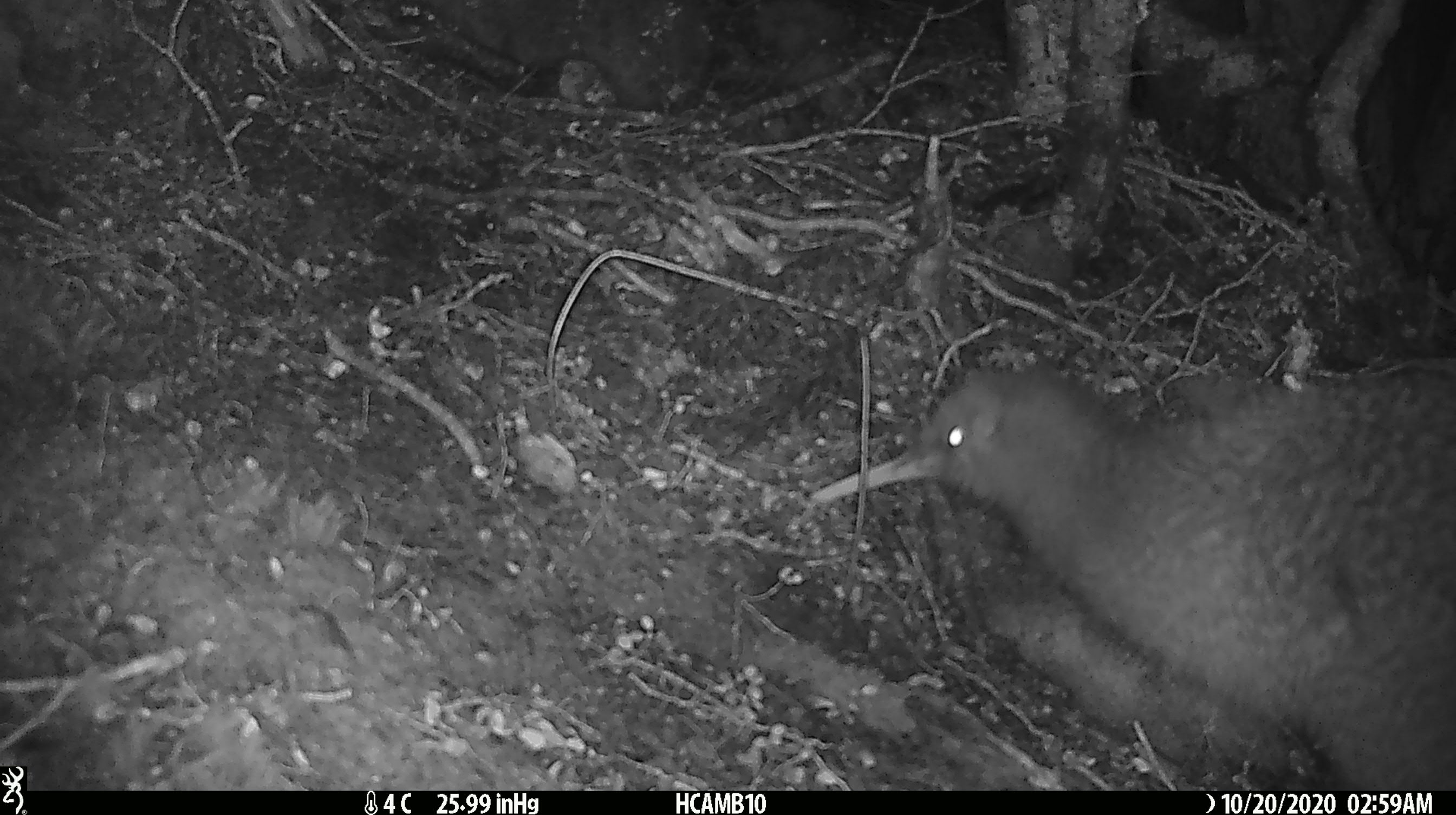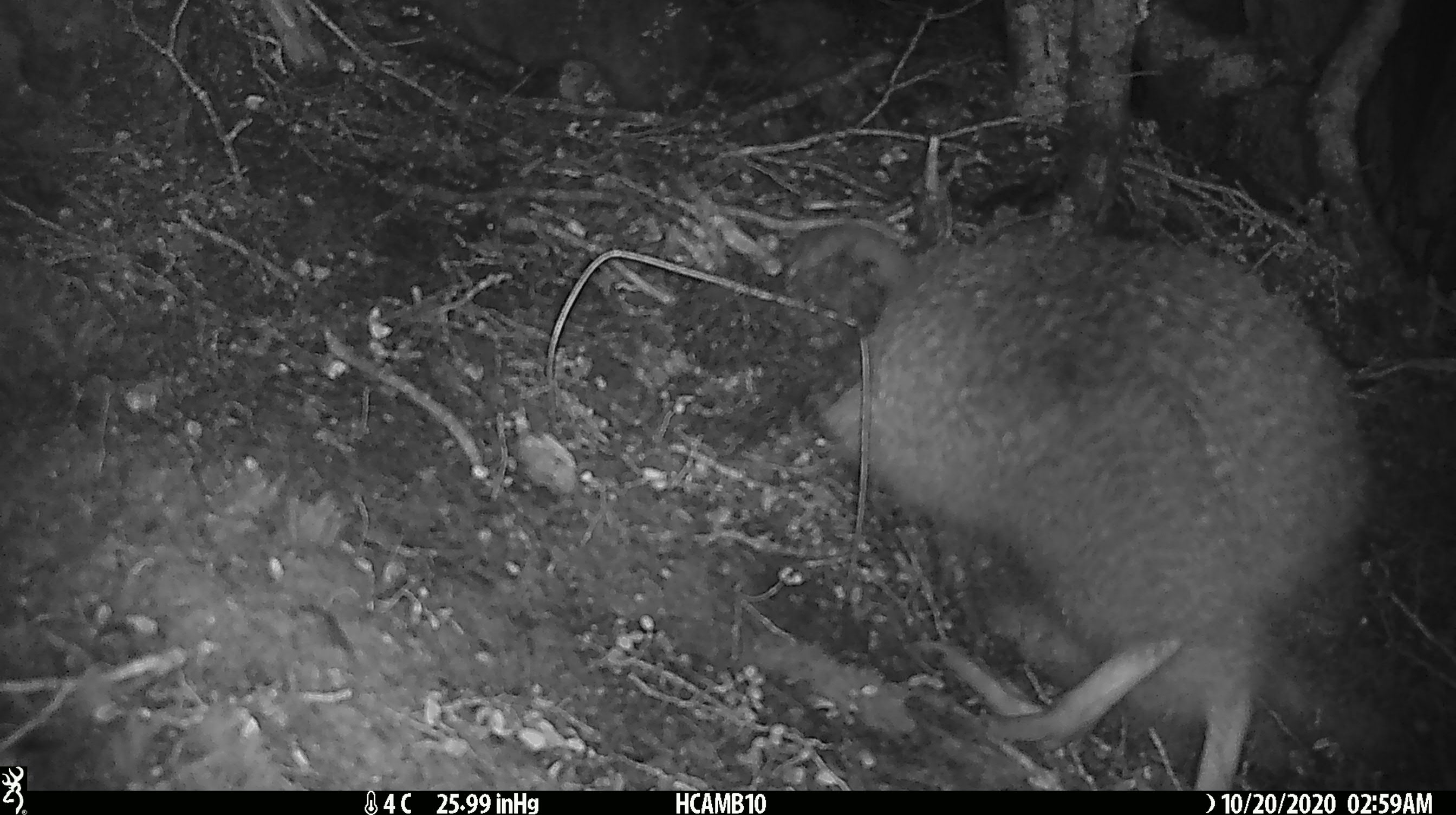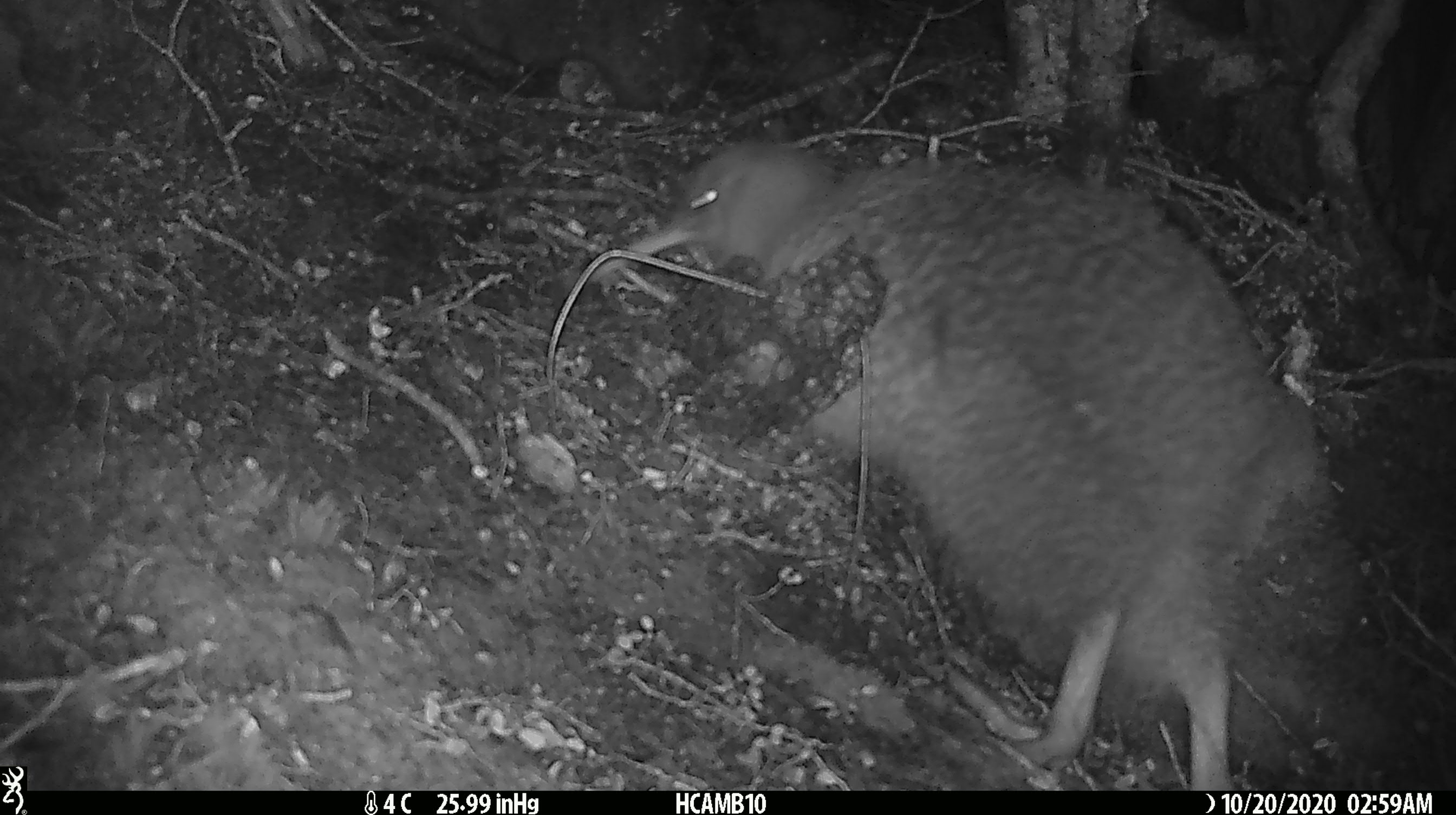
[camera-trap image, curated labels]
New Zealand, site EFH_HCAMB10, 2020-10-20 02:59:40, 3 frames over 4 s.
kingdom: Animalia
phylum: Chordata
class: Aves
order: Apterygiformes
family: Apterygidae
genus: Apteryx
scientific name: Apteryx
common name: kiwi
Kiwi (Apteryx).